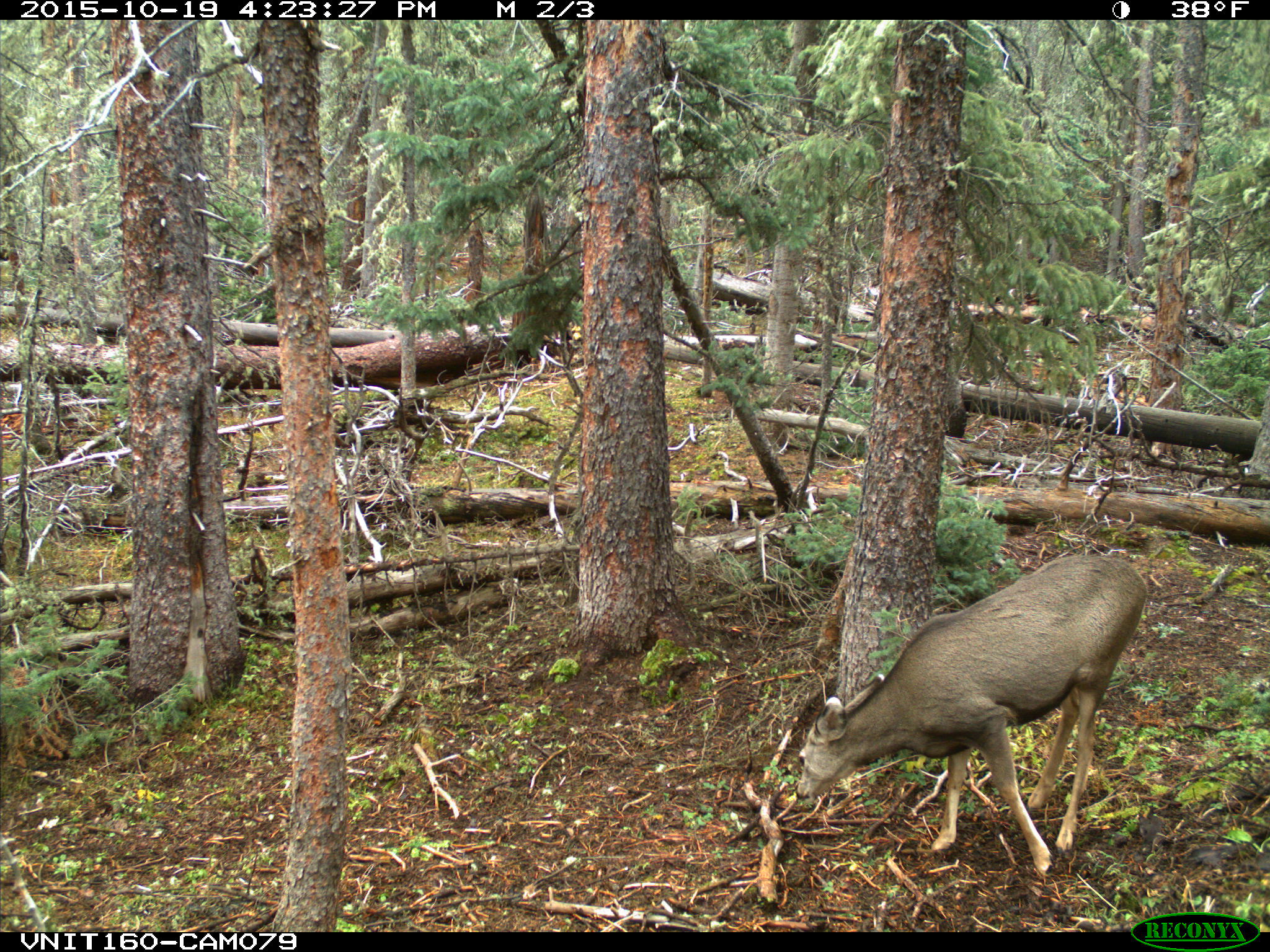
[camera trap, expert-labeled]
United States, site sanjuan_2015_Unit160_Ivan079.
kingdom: Animalia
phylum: Chordata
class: Mammalia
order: Artiodactyla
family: Cervidae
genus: Odocoileus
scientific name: Odocoileus hemionus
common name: mule deer